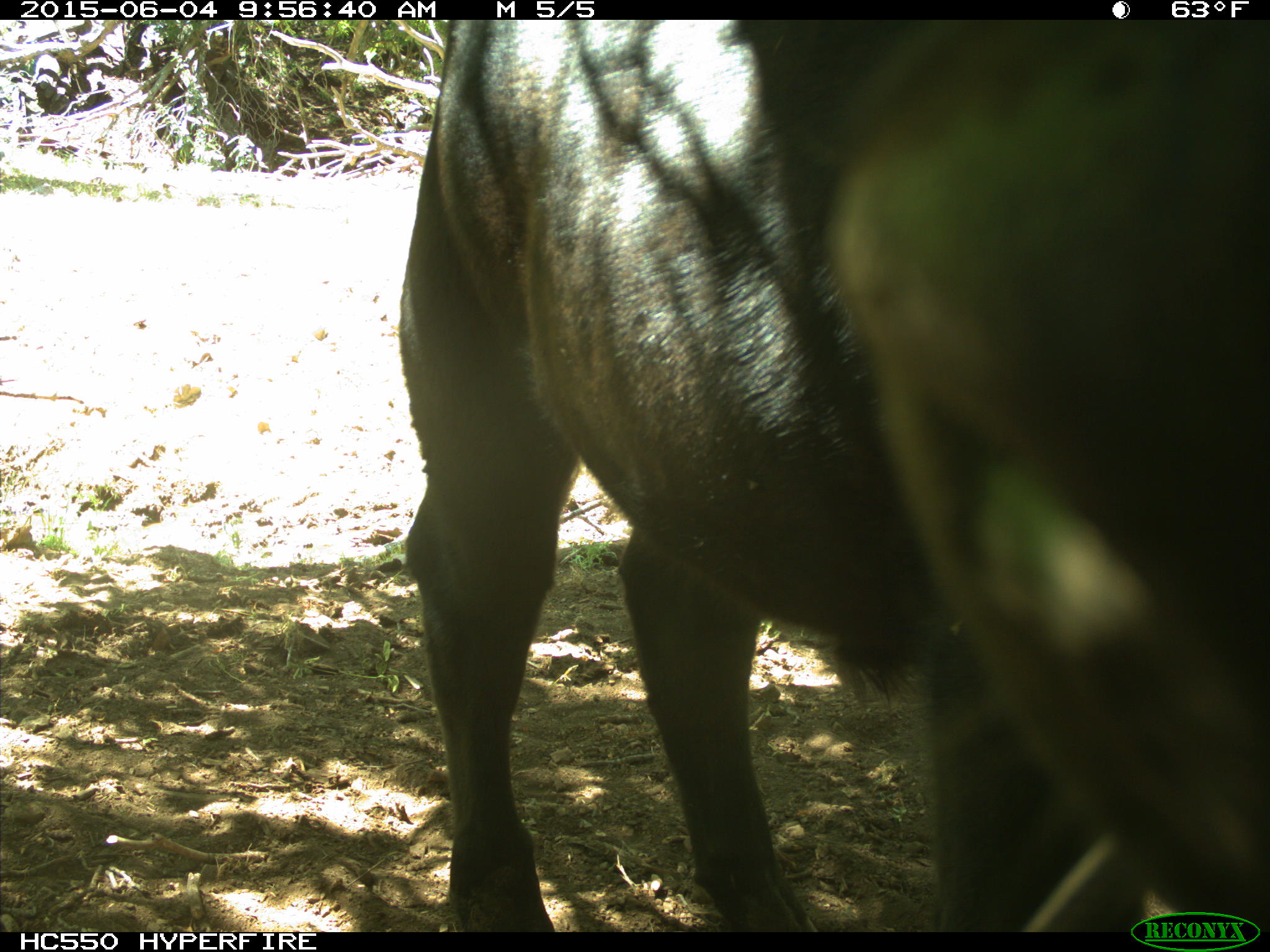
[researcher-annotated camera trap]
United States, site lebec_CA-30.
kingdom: Animalia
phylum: Chordata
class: Mammalia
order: Artiodactyla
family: Bovidae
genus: Bos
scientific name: Bos taurus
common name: domestic cow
Bos taurus (domestic cow).